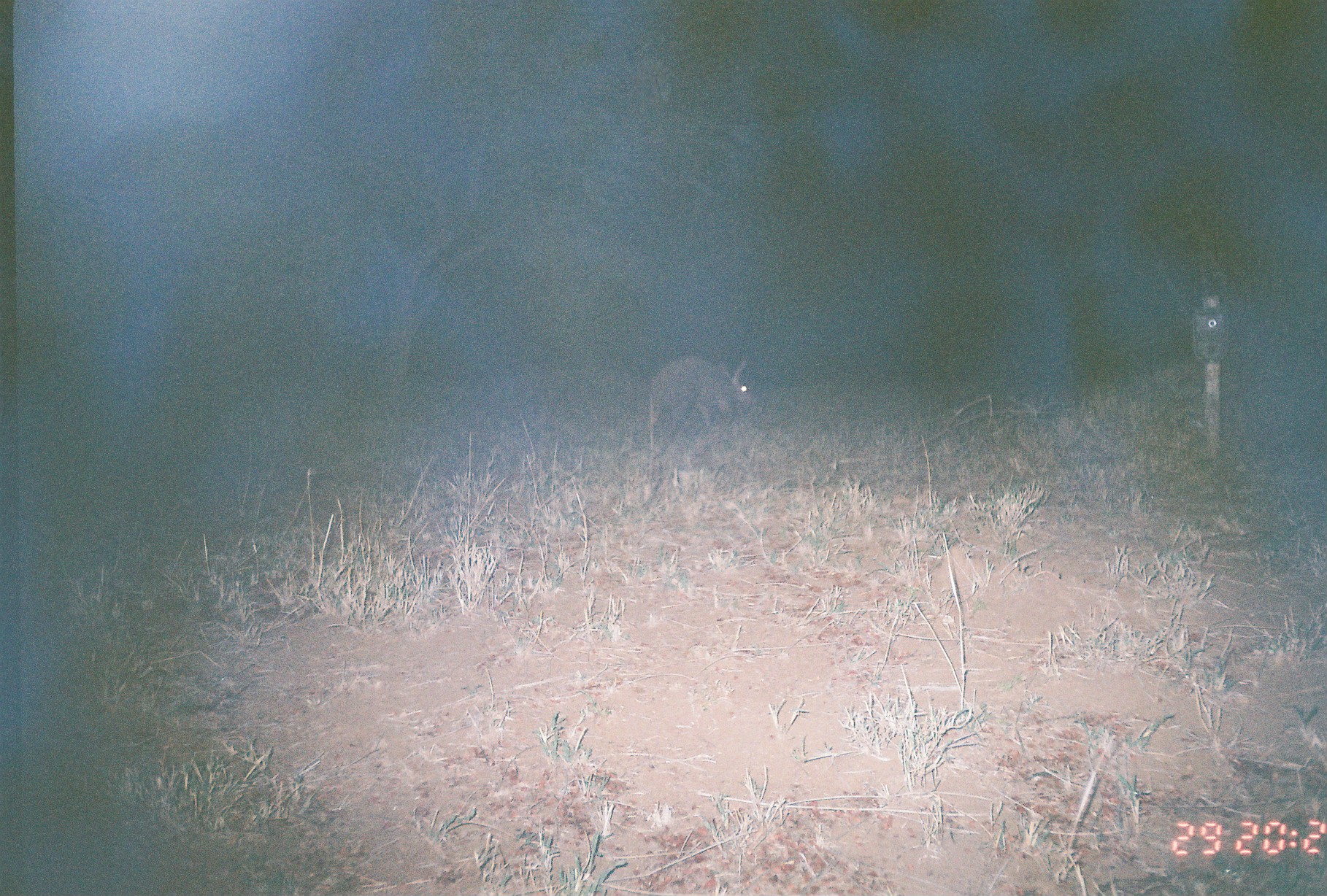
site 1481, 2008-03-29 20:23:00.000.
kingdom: Animalia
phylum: Chordata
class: Mammalia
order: Tubulidentata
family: Orycteropodidae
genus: Orycteropus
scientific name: Orycteropus afer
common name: aardvark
Orycteropus afer (aardvark), count 1.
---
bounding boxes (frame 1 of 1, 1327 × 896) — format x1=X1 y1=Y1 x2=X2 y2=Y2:
orycteropus afer: x1=647 y1=356 x2=757 y2=437